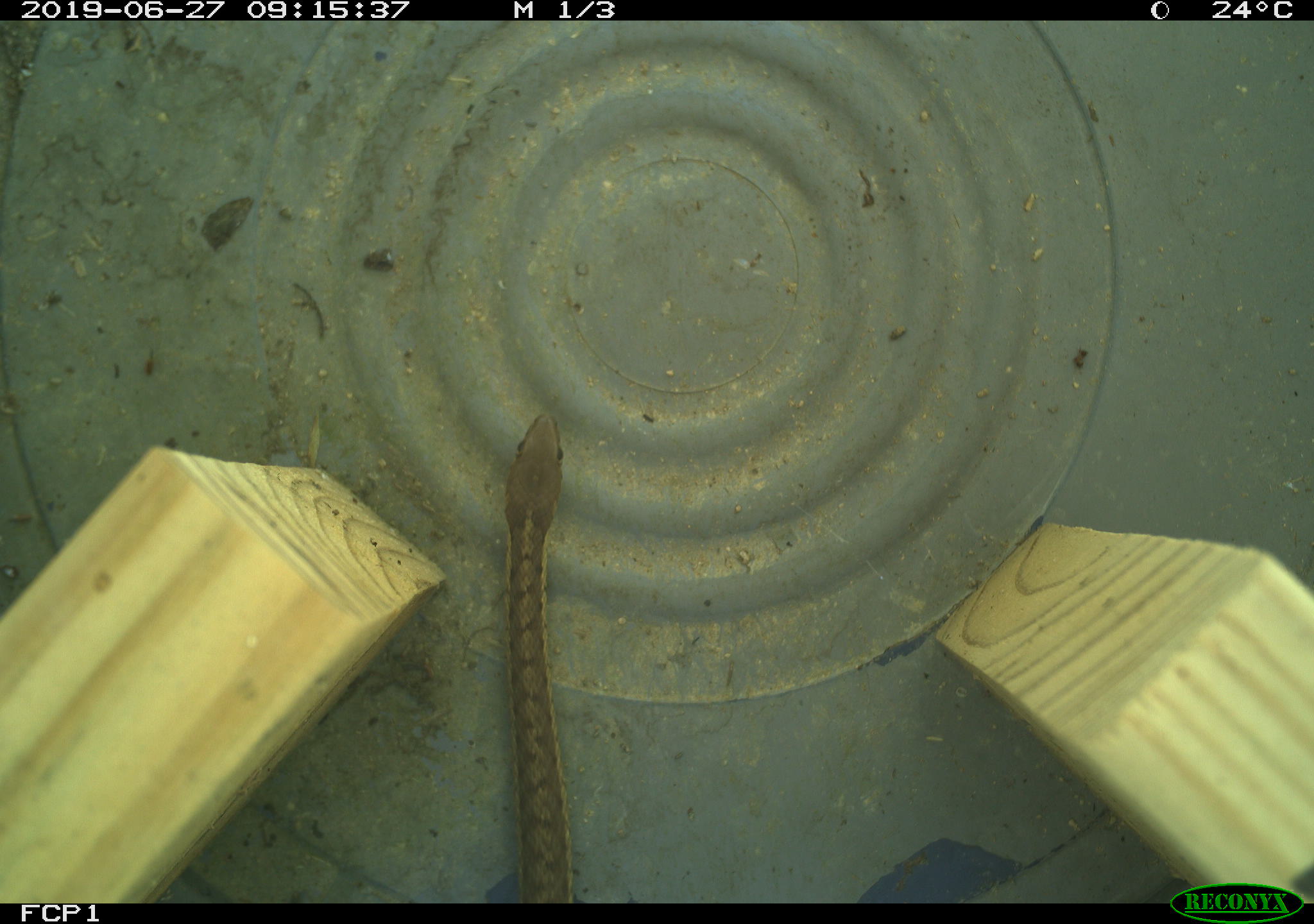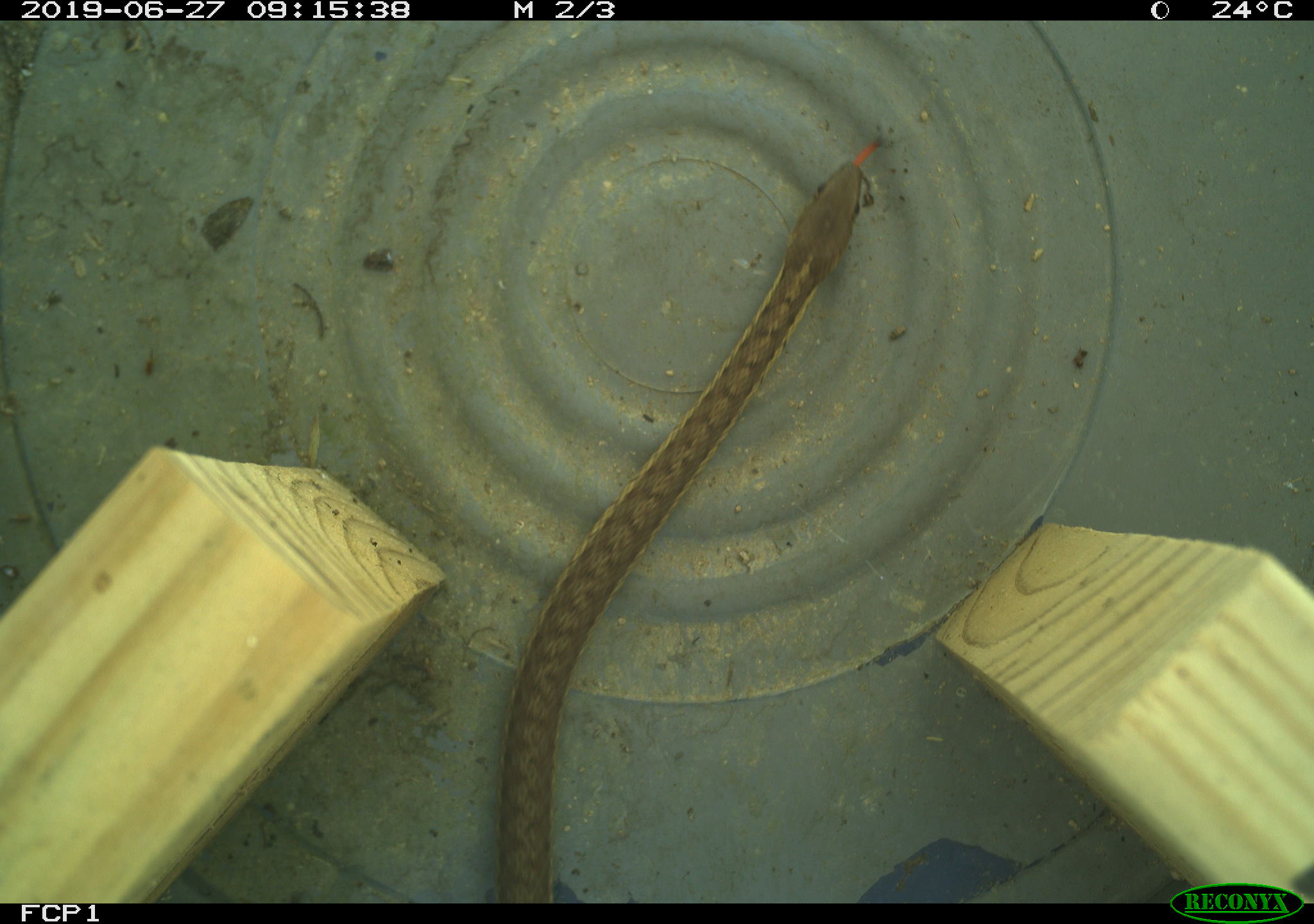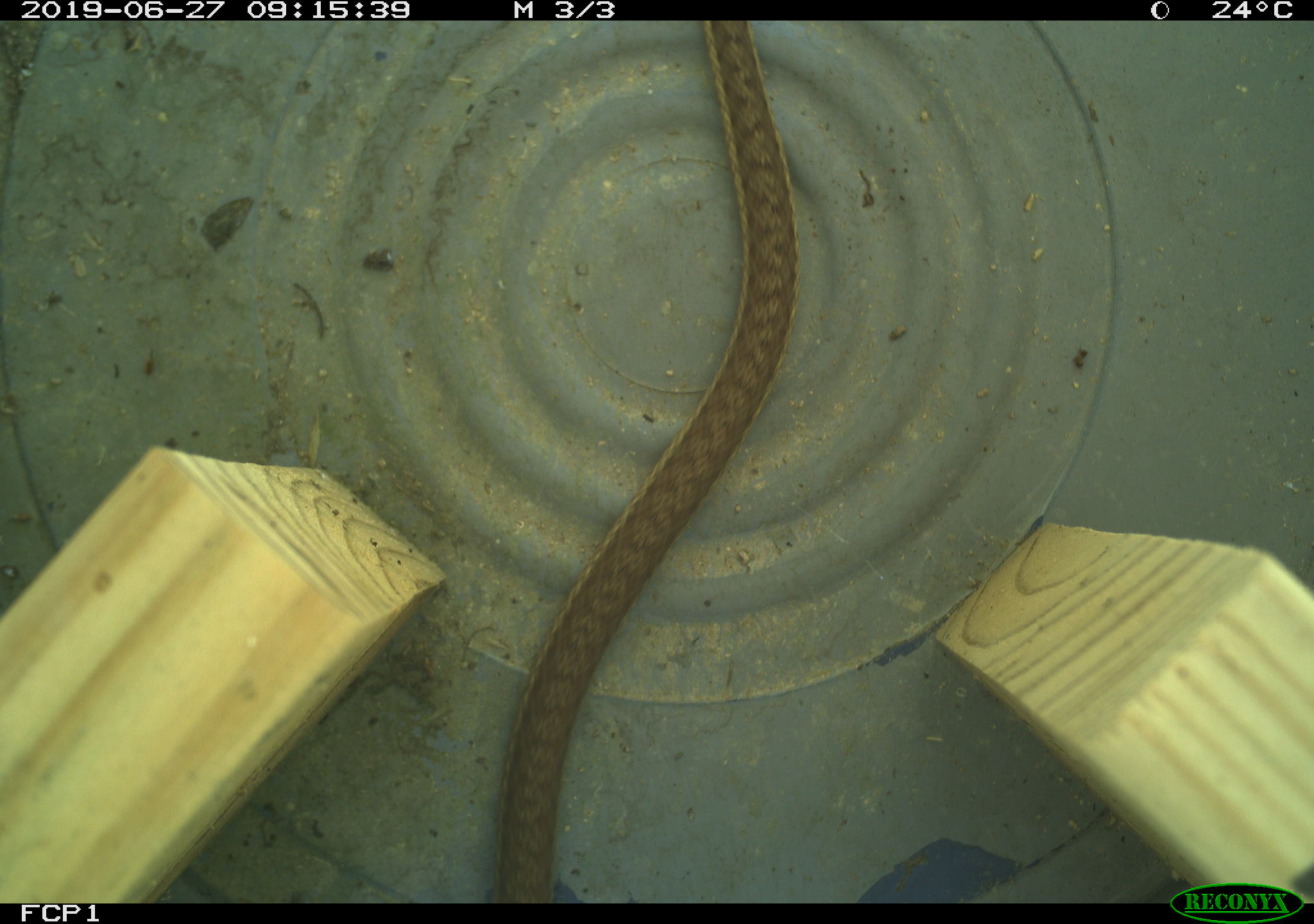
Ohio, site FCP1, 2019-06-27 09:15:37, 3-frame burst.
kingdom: Animalia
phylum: Chordata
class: Reptilia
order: Squamata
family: Colubridae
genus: Thamnophis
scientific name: Thamnophis sirtalis sirtalis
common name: eastern gartersnake